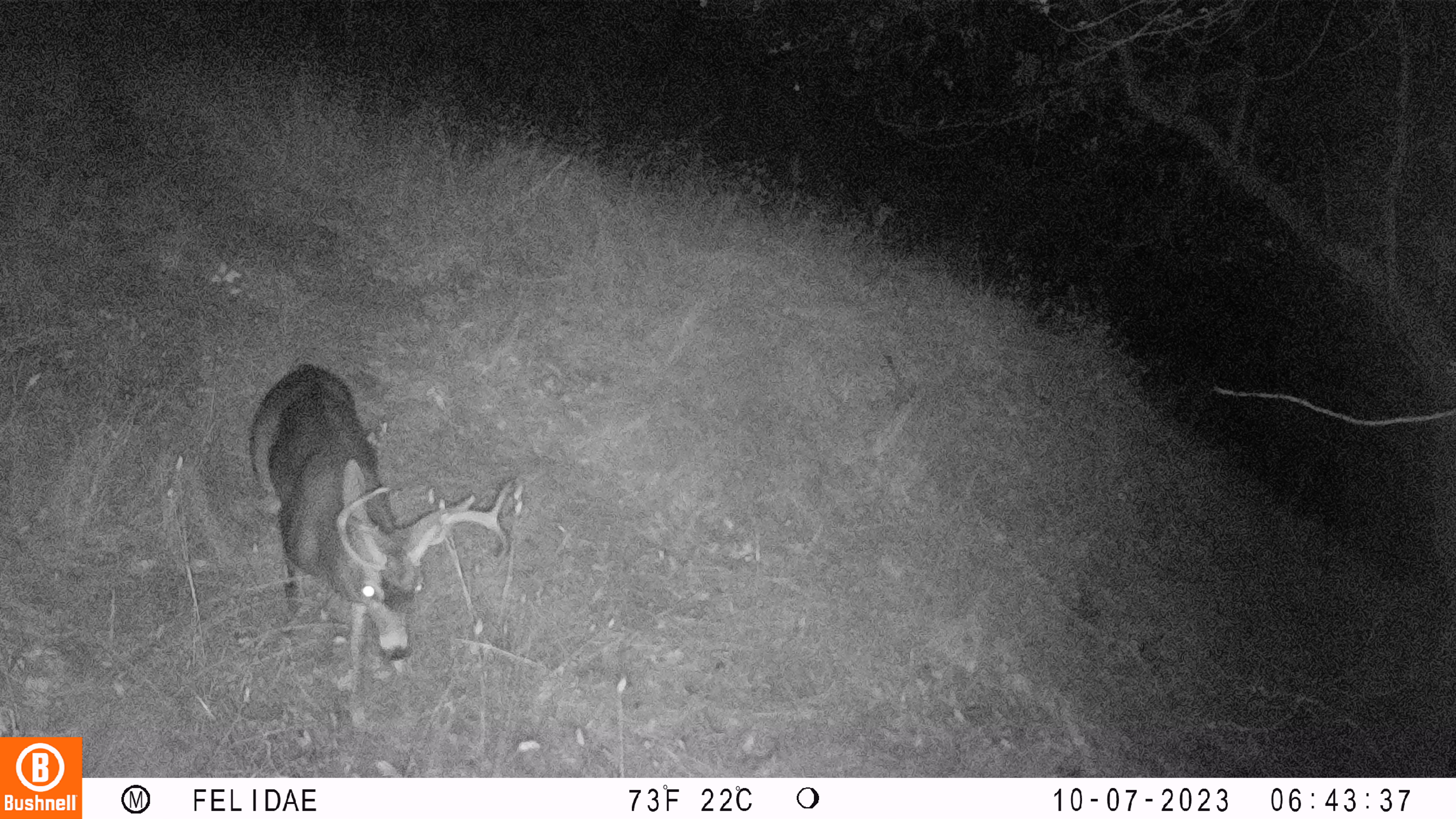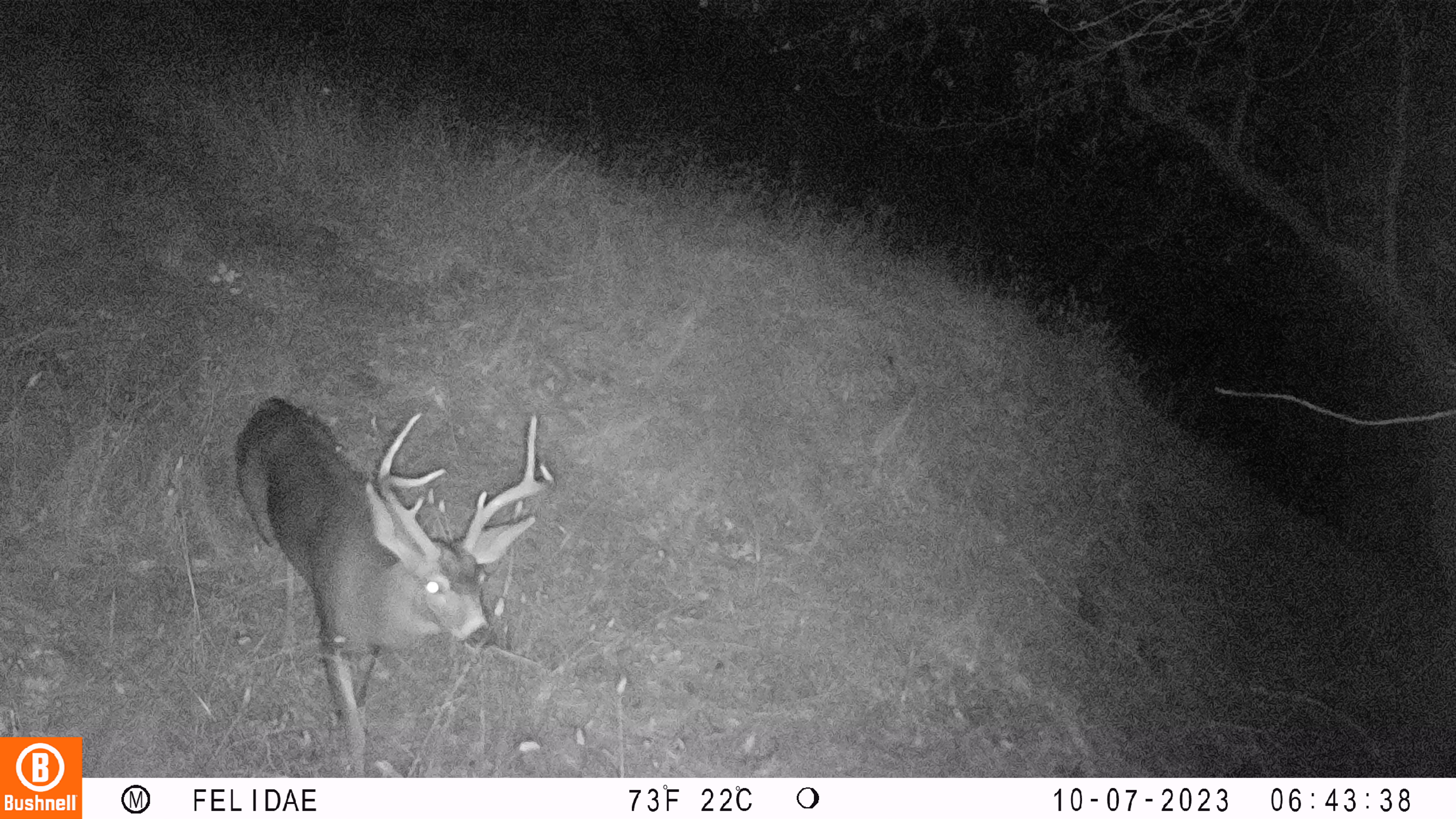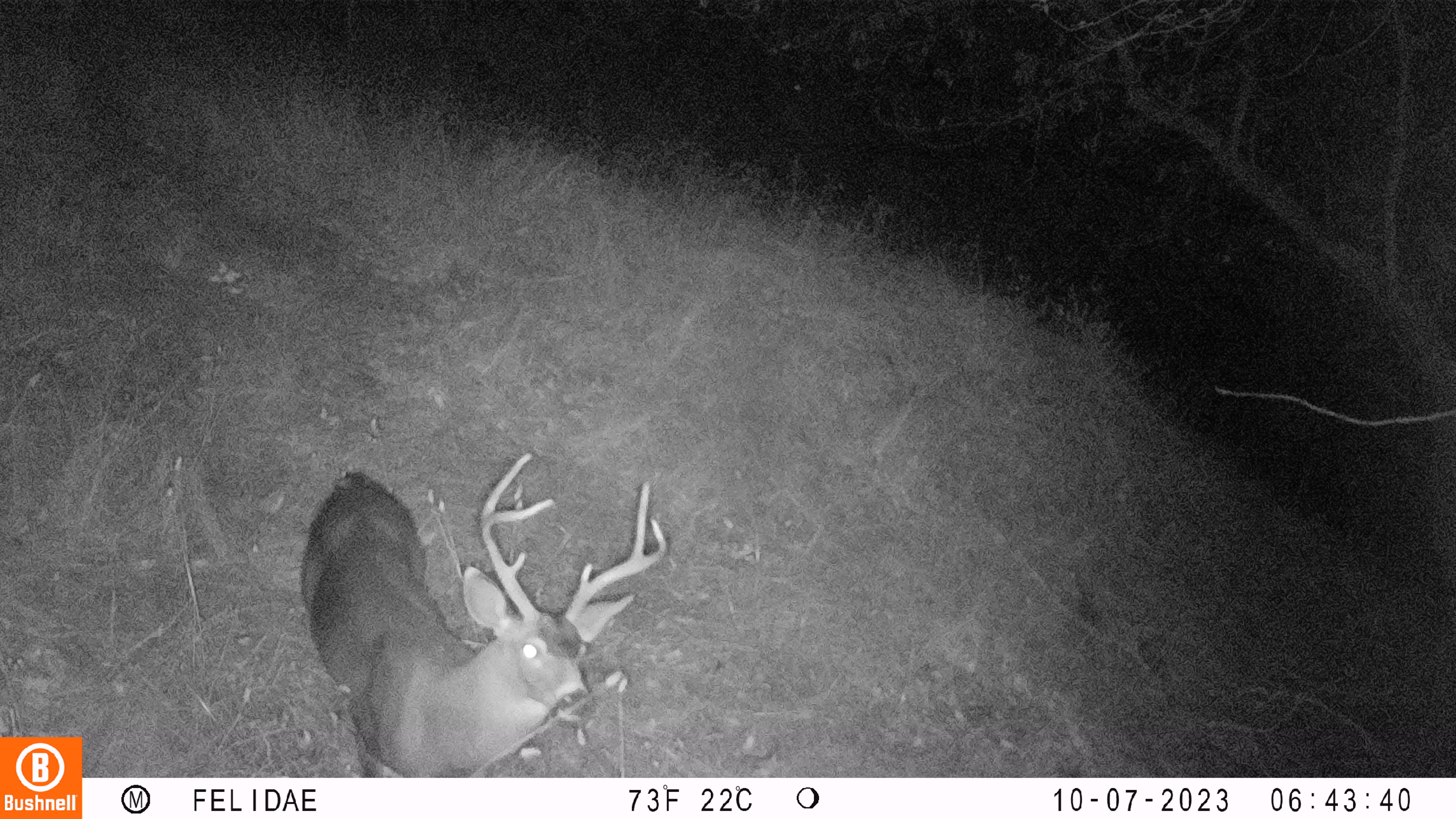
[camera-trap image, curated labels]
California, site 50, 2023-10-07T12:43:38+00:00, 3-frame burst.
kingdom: Animalia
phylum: Chordata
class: Mammalia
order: Artiodactyla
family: Cervidae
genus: Odocoileus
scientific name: Odocoileus hemionus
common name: mule deer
Mule deer (Odocoileus hemionus).